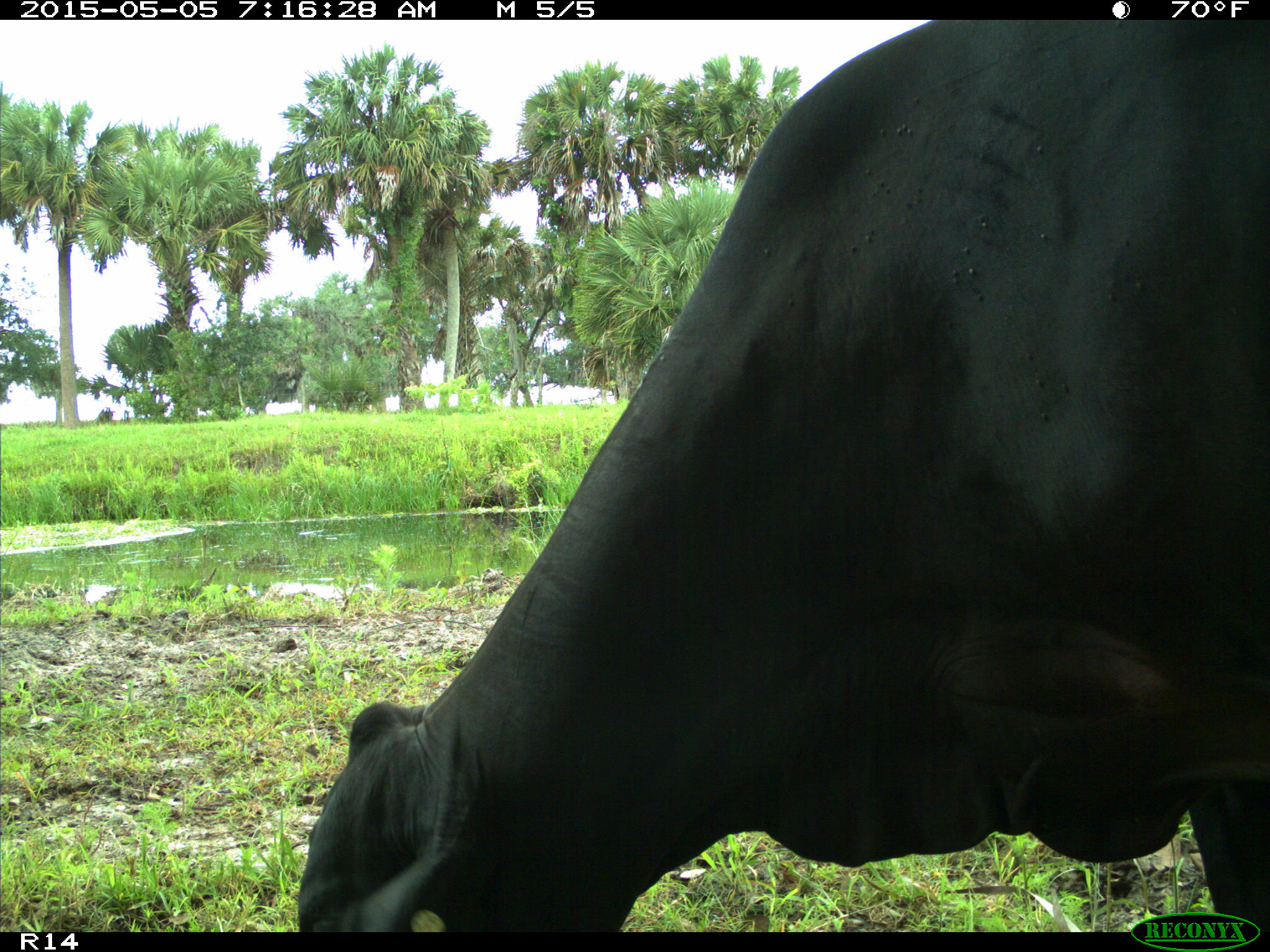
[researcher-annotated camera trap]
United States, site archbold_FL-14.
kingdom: Animalia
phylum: Chordata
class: Mammalia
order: Artiodactyla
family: Bovidae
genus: Bos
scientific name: Bos taurus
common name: domestic cow